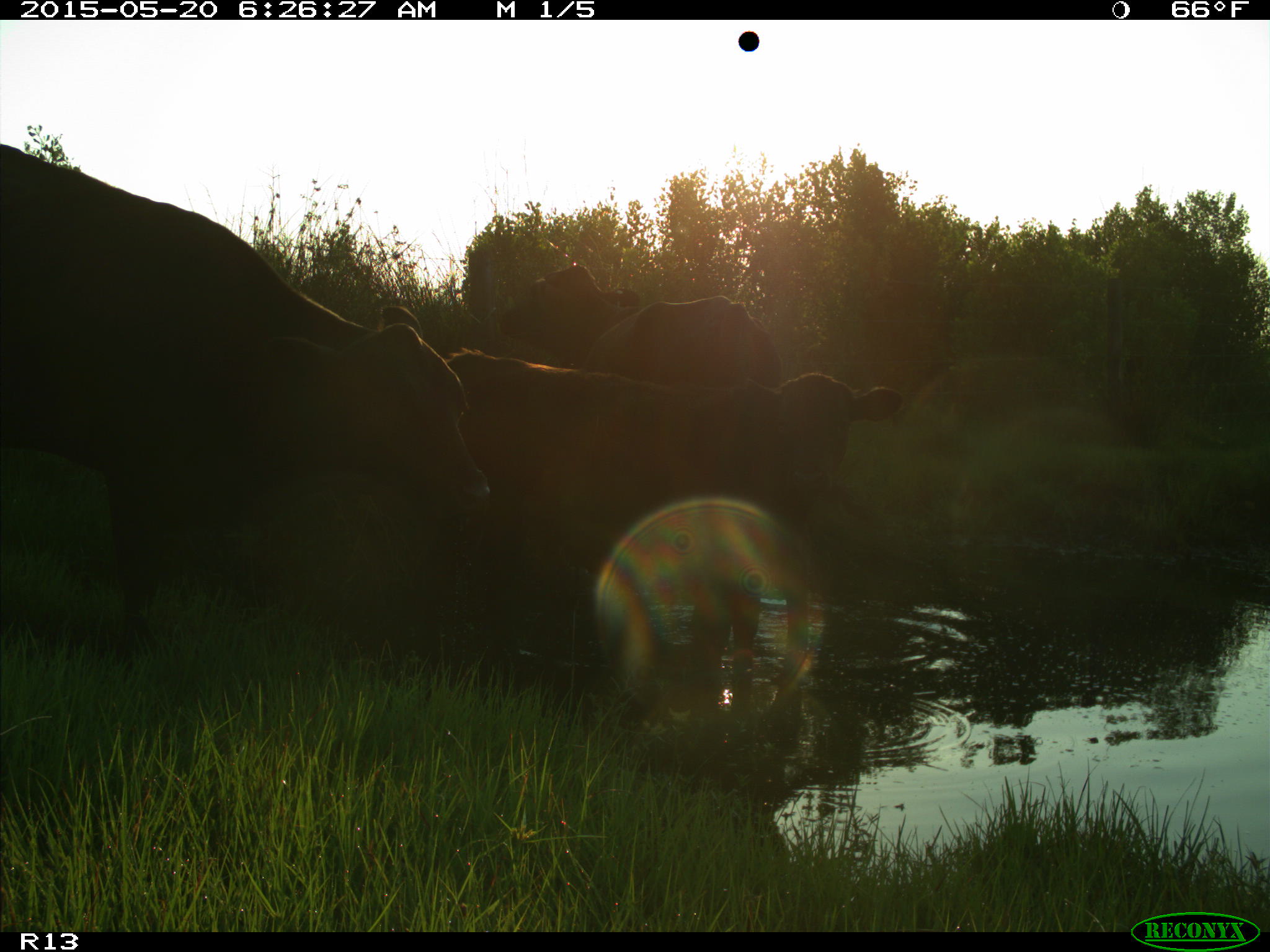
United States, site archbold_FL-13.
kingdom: Animalia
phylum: Chordata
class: Mammalia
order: Artiodactyla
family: Bovidae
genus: Bos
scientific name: Bos taurus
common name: domestic cow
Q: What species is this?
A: Bos taurus (domestic cow).